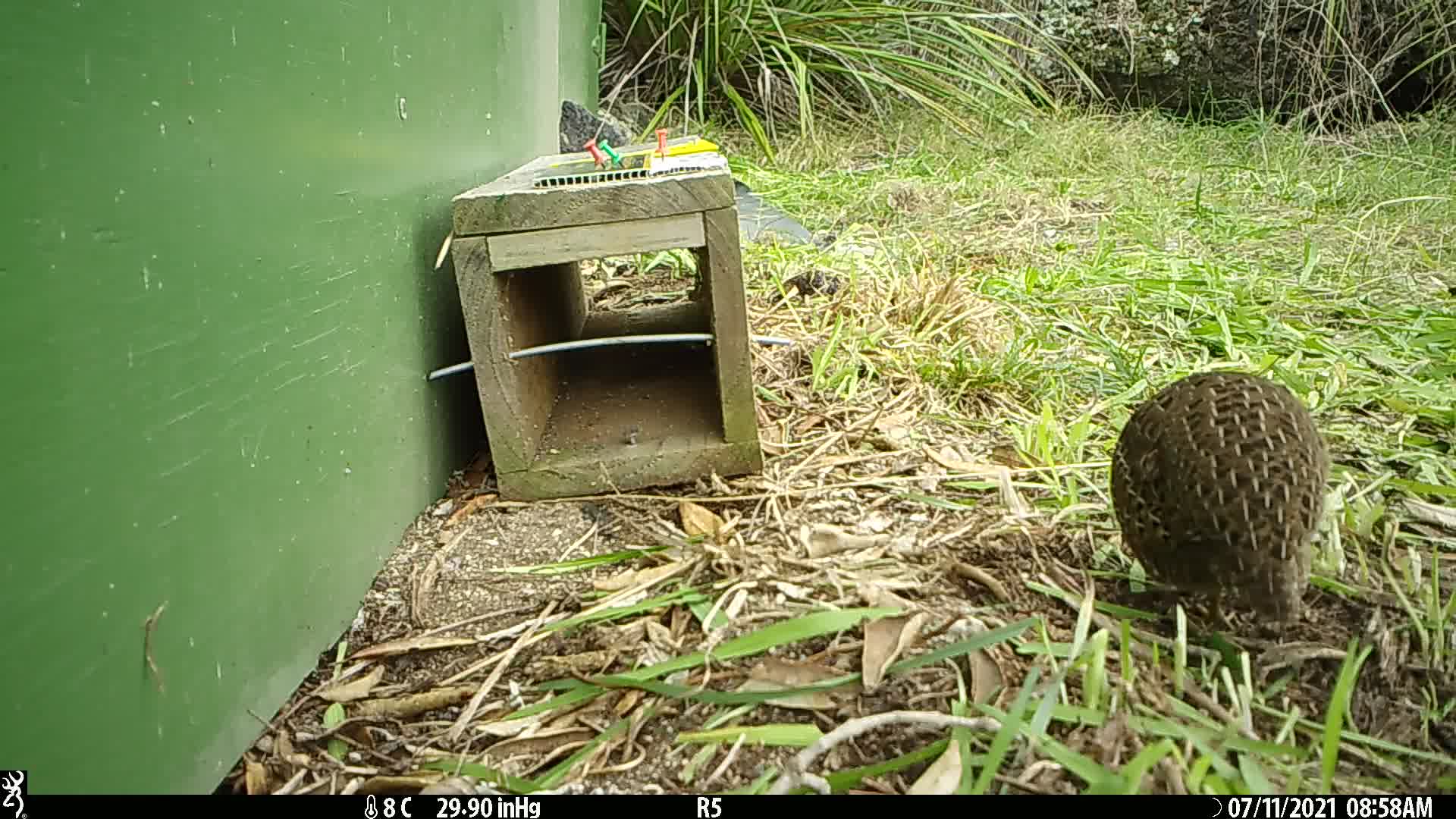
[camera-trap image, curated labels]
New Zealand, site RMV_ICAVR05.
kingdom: Animalia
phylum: Chordata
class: Aves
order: Galliformes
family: Phasianidae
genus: Synoicus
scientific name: Synoicus ypsilophorus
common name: brown quail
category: quail brown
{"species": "quail brown (brown quail) (Synoicus ypsilophorus)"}